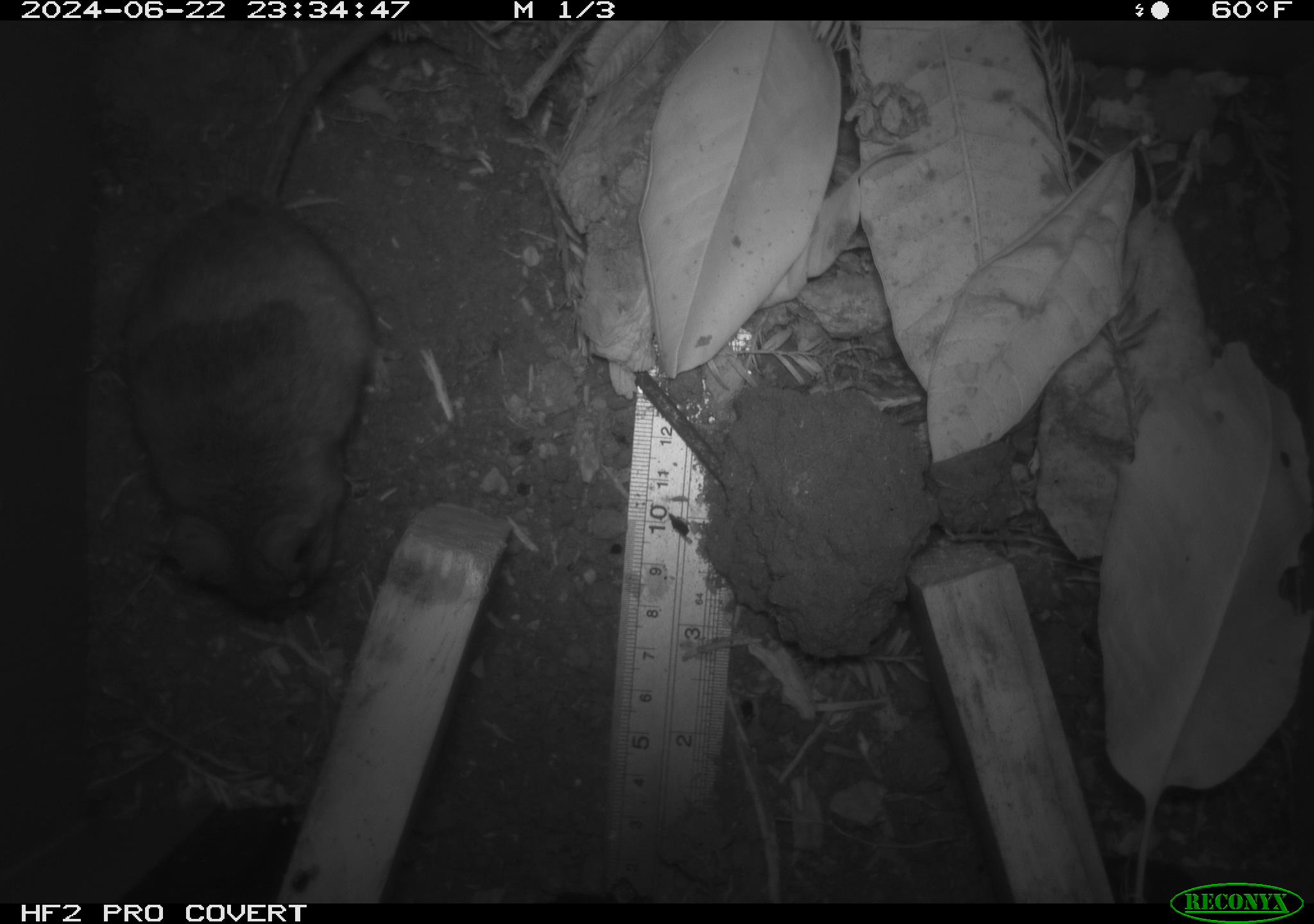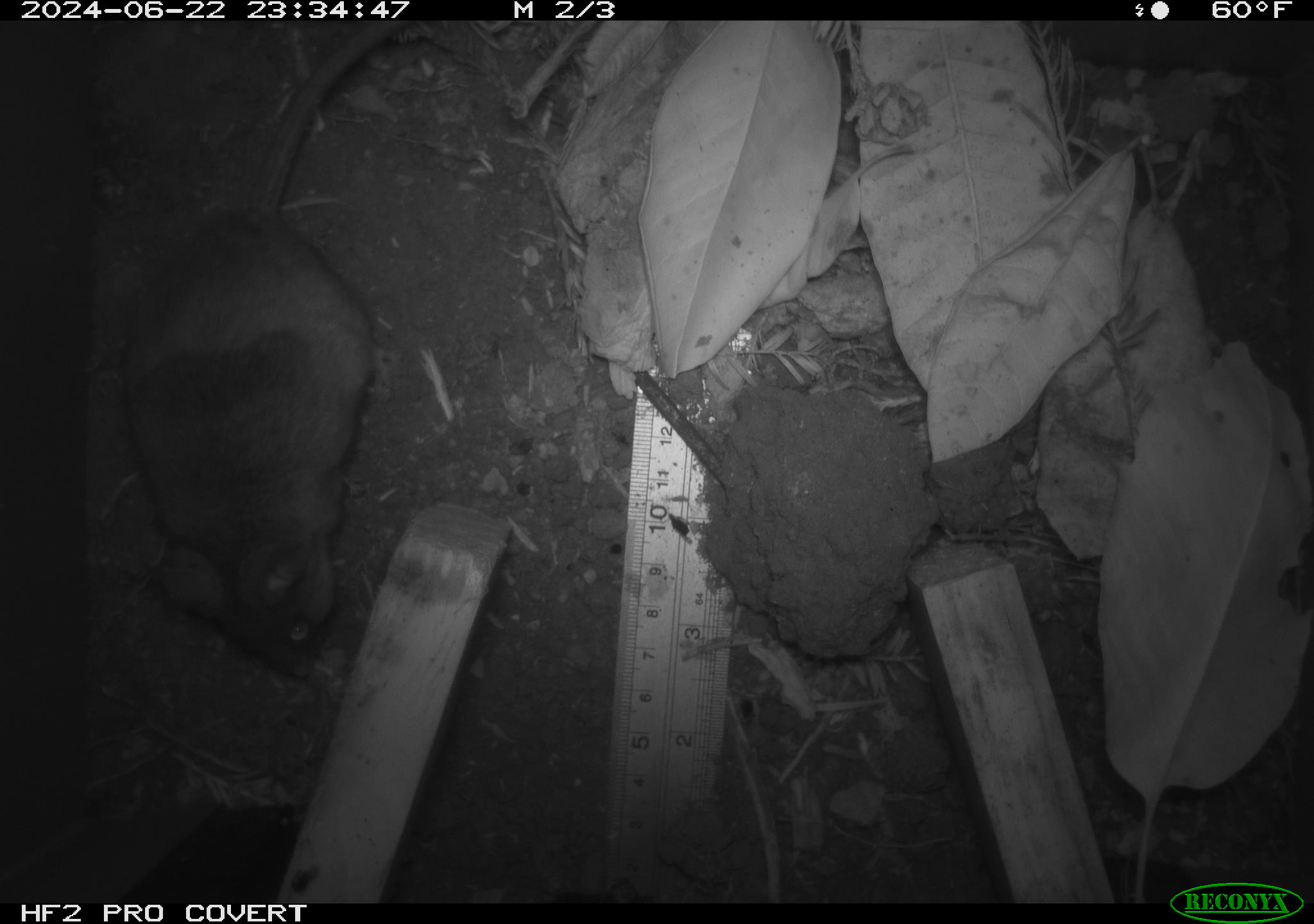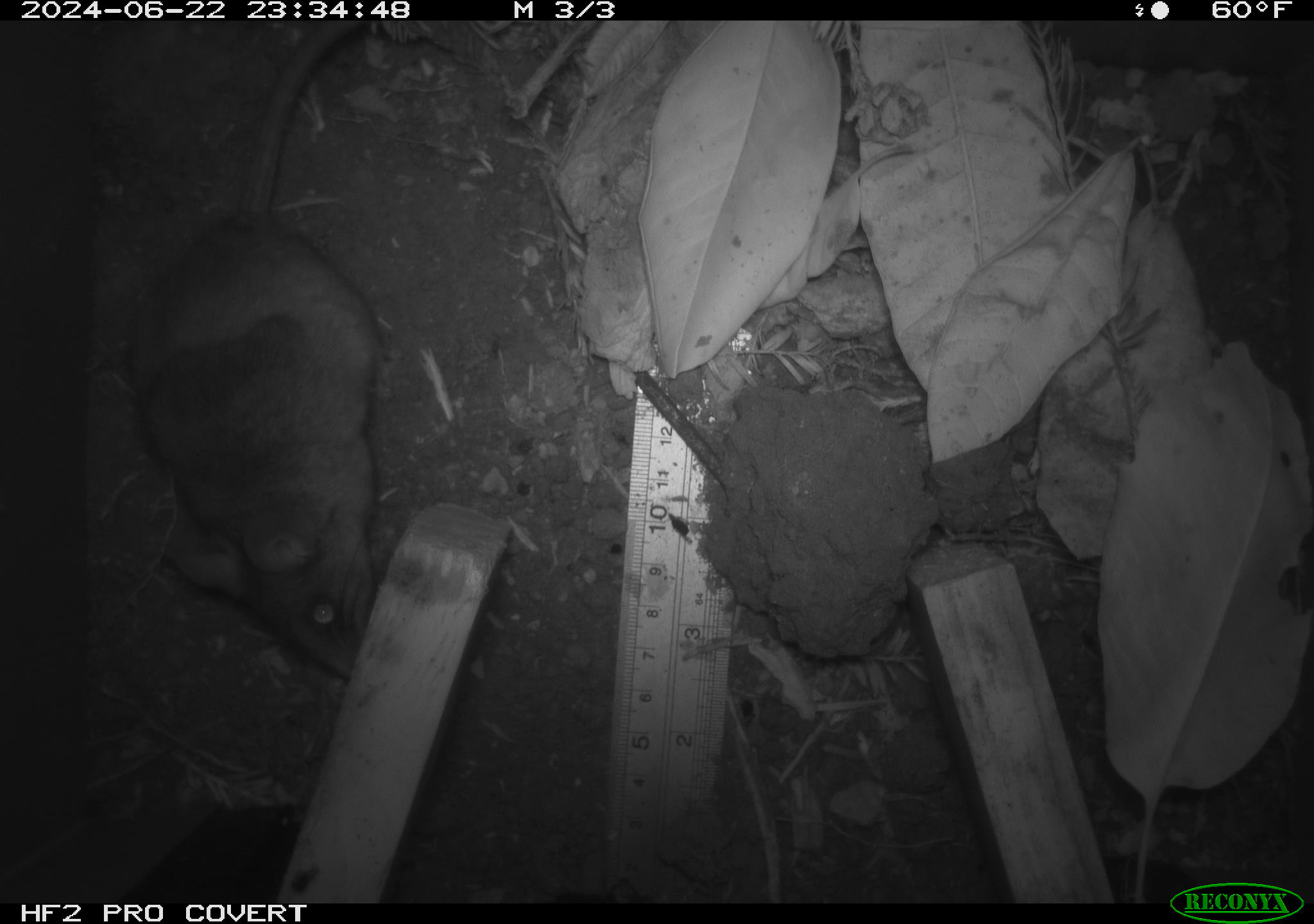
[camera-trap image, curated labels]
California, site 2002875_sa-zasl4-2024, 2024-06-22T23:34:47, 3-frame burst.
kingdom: Animalia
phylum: Chordata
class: Mammalia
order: Rodentia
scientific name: Rodentia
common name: rodent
Rodent (Rodentia).